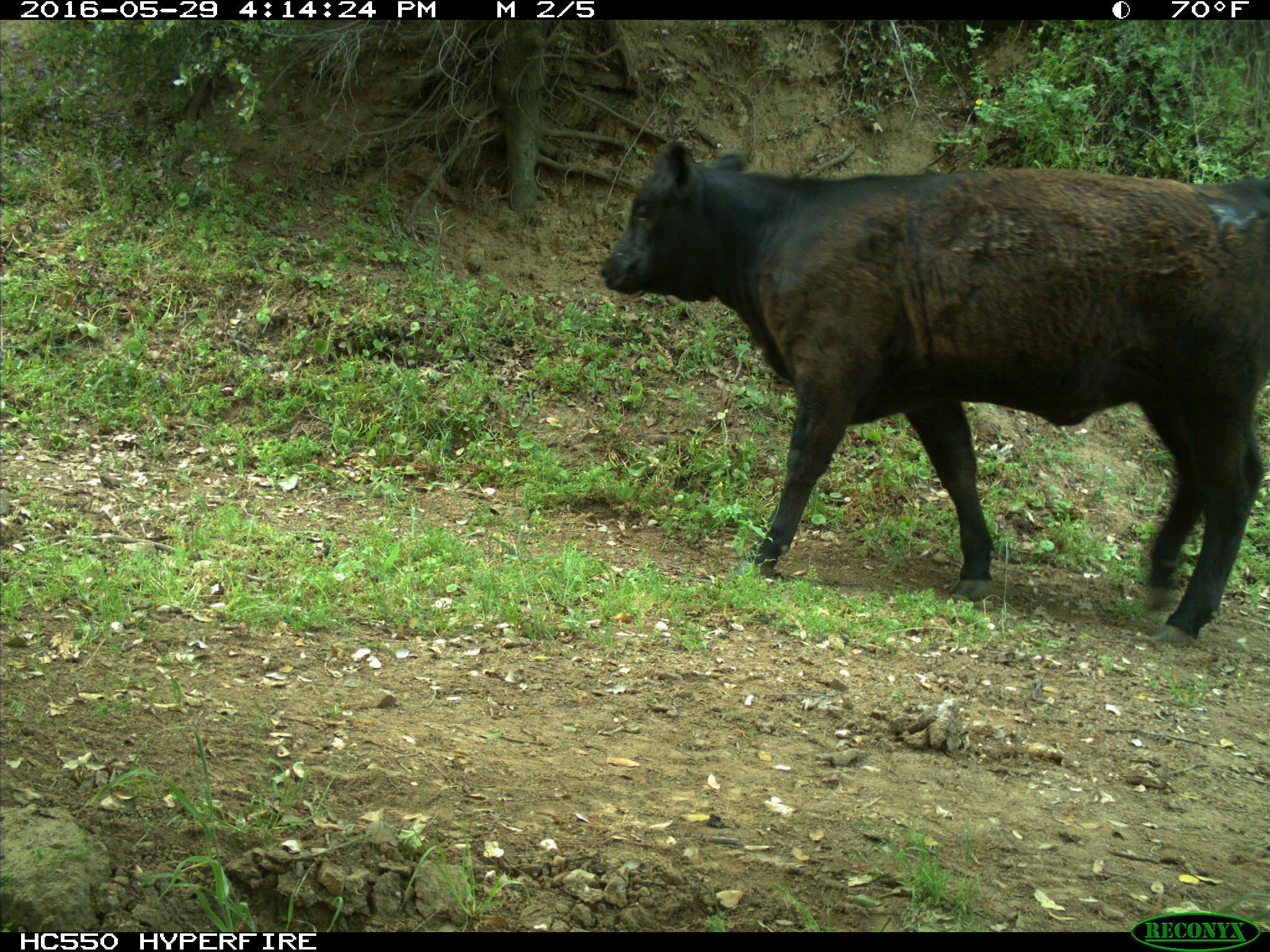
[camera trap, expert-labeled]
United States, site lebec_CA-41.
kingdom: Animalia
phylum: Chordata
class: Mammalia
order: Artiodactyla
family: Bovidae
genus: Bos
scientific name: Bos taurus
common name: domestic cow